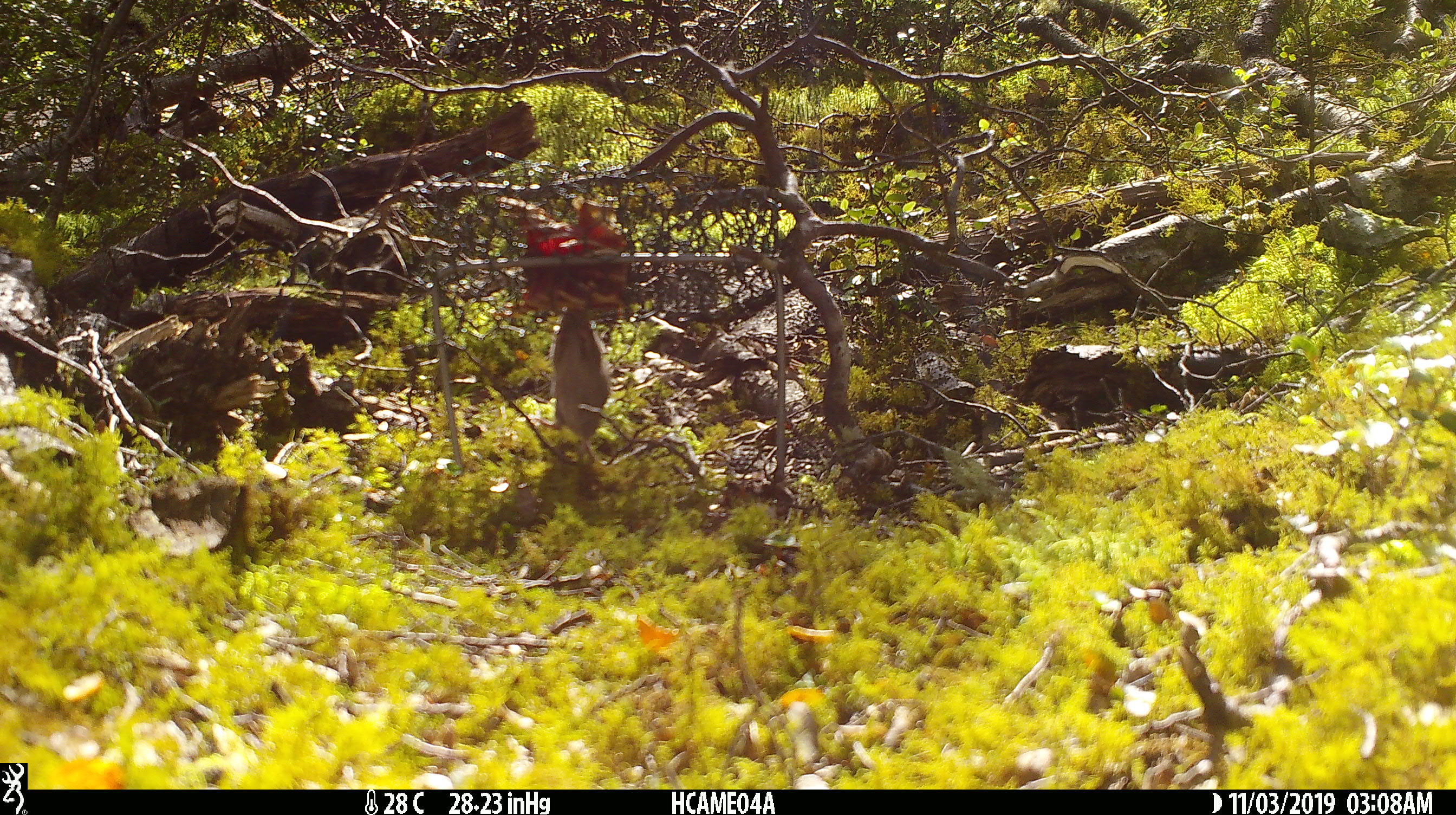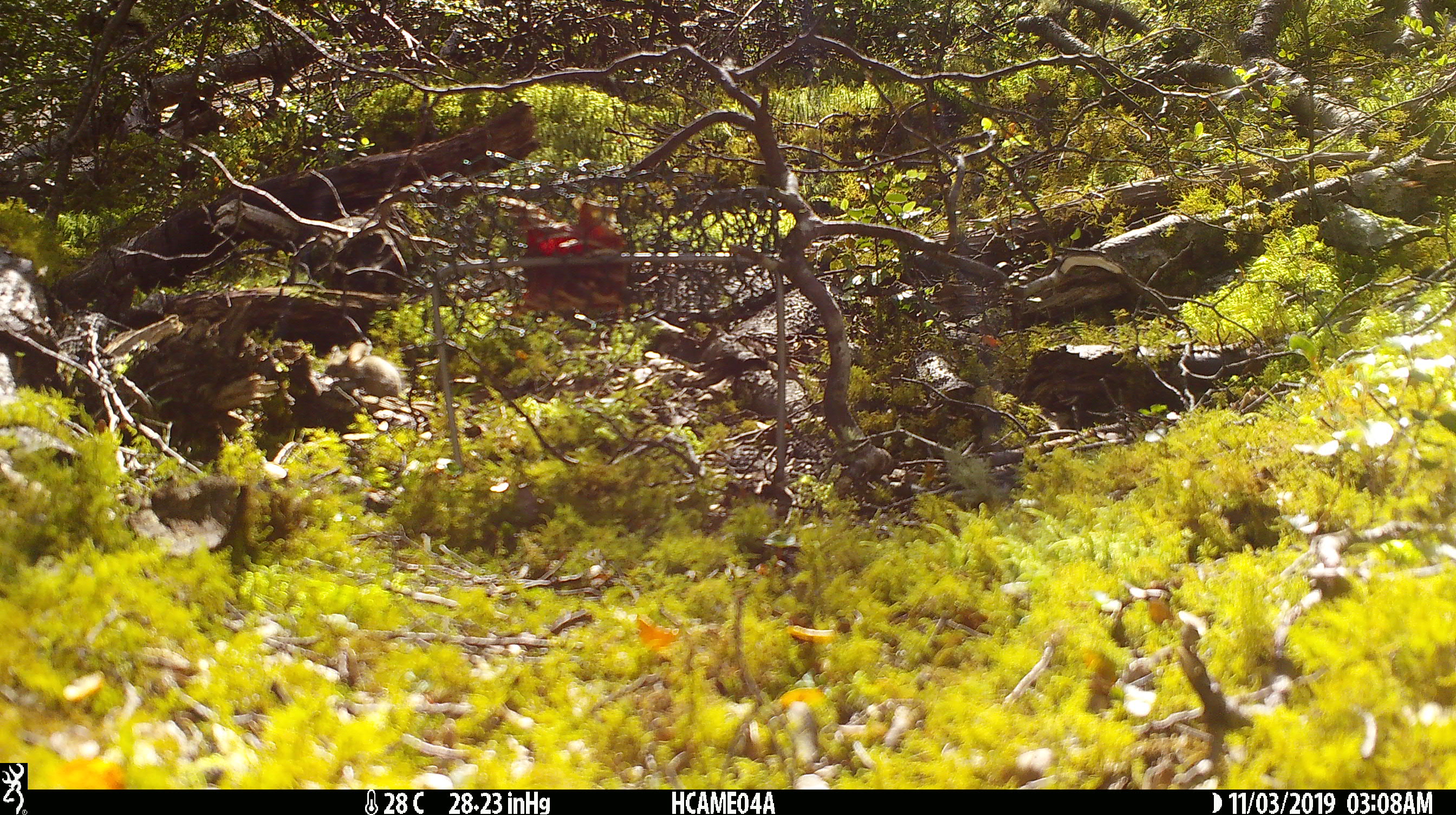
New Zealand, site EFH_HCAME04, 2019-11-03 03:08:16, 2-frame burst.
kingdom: Animalia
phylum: Chordata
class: Mammalia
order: Rodentia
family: Muridae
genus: Mus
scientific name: Mus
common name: mouse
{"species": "mouse (Mus)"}